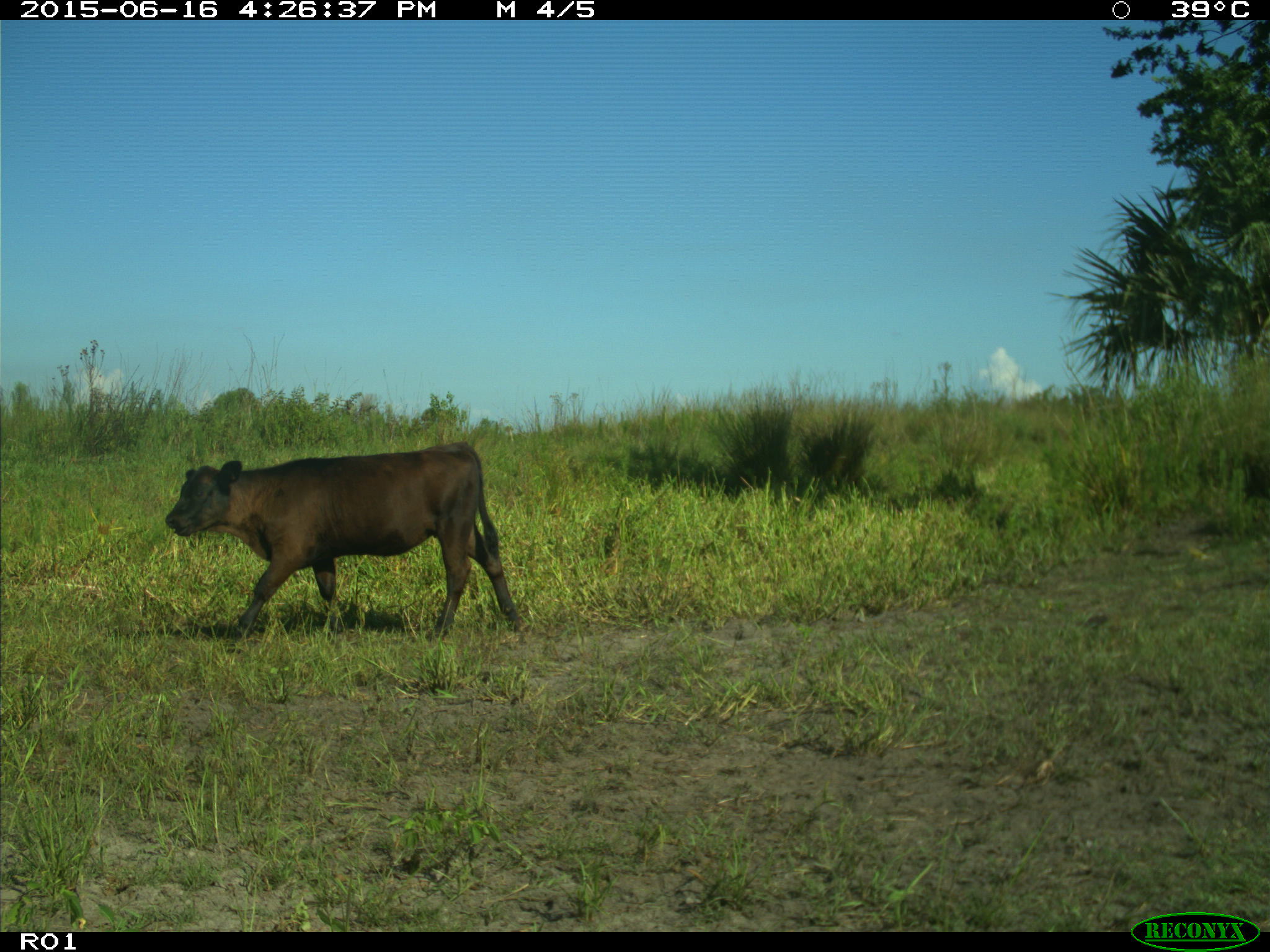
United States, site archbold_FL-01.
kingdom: Animalia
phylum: Chordata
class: Mammalia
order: Artiodactyla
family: Bovidae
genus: Bos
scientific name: Bos taurus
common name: domestic cow